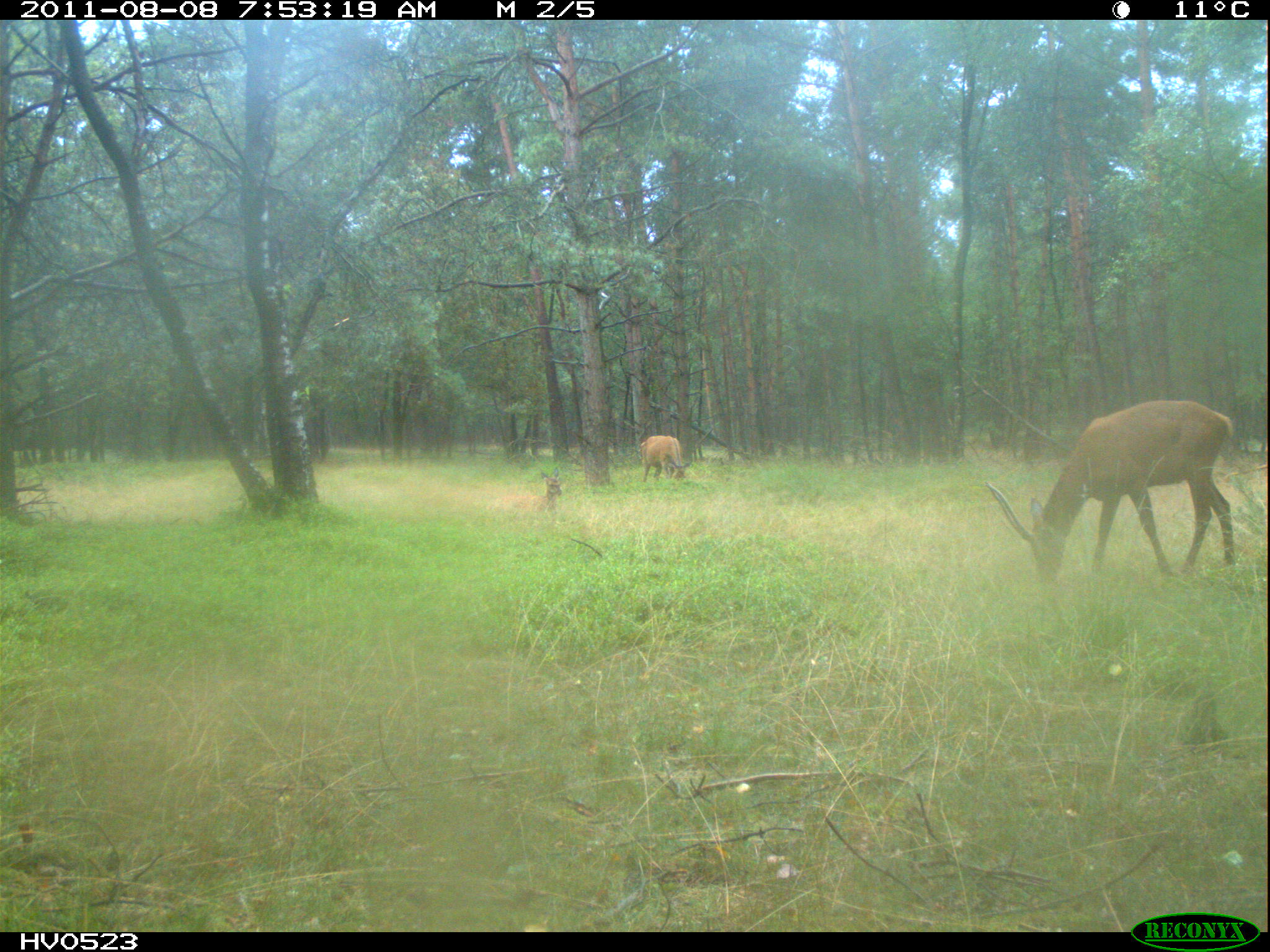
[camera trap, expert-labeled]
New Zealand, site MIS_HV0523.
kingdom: Animalia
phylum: Chordata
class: Mammalia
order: Artiodactyla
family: Cervidae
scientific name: Cervidae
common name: deer